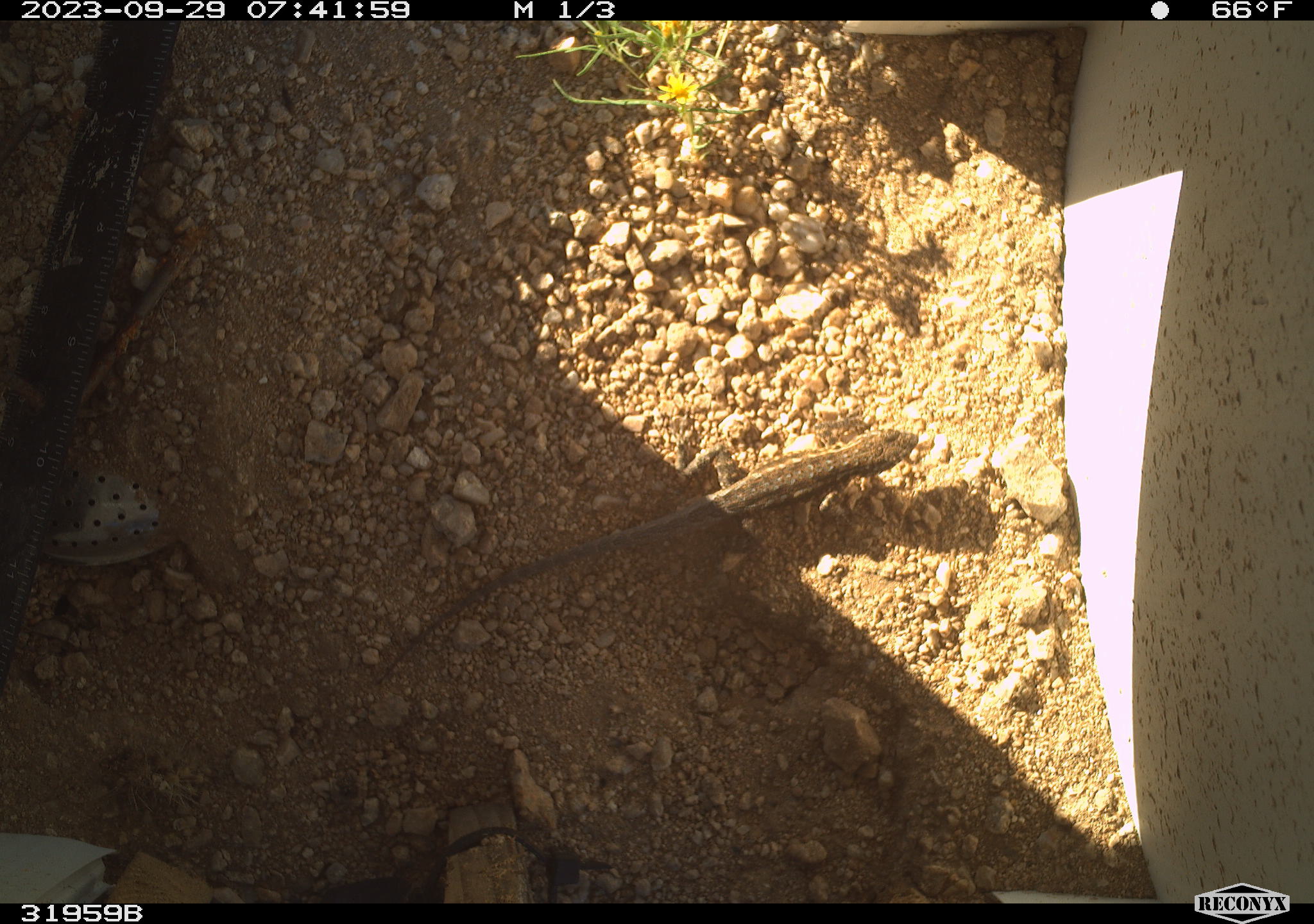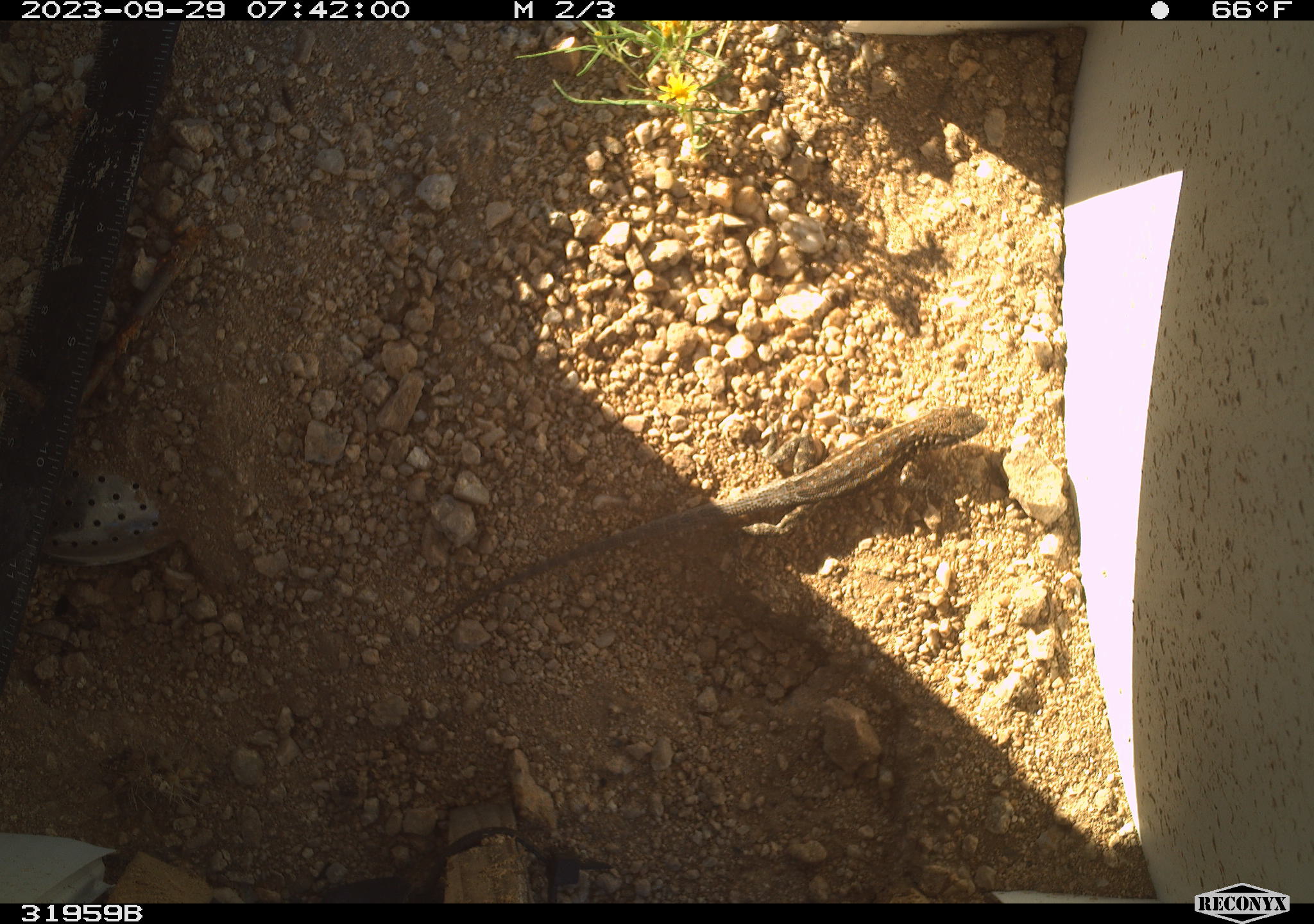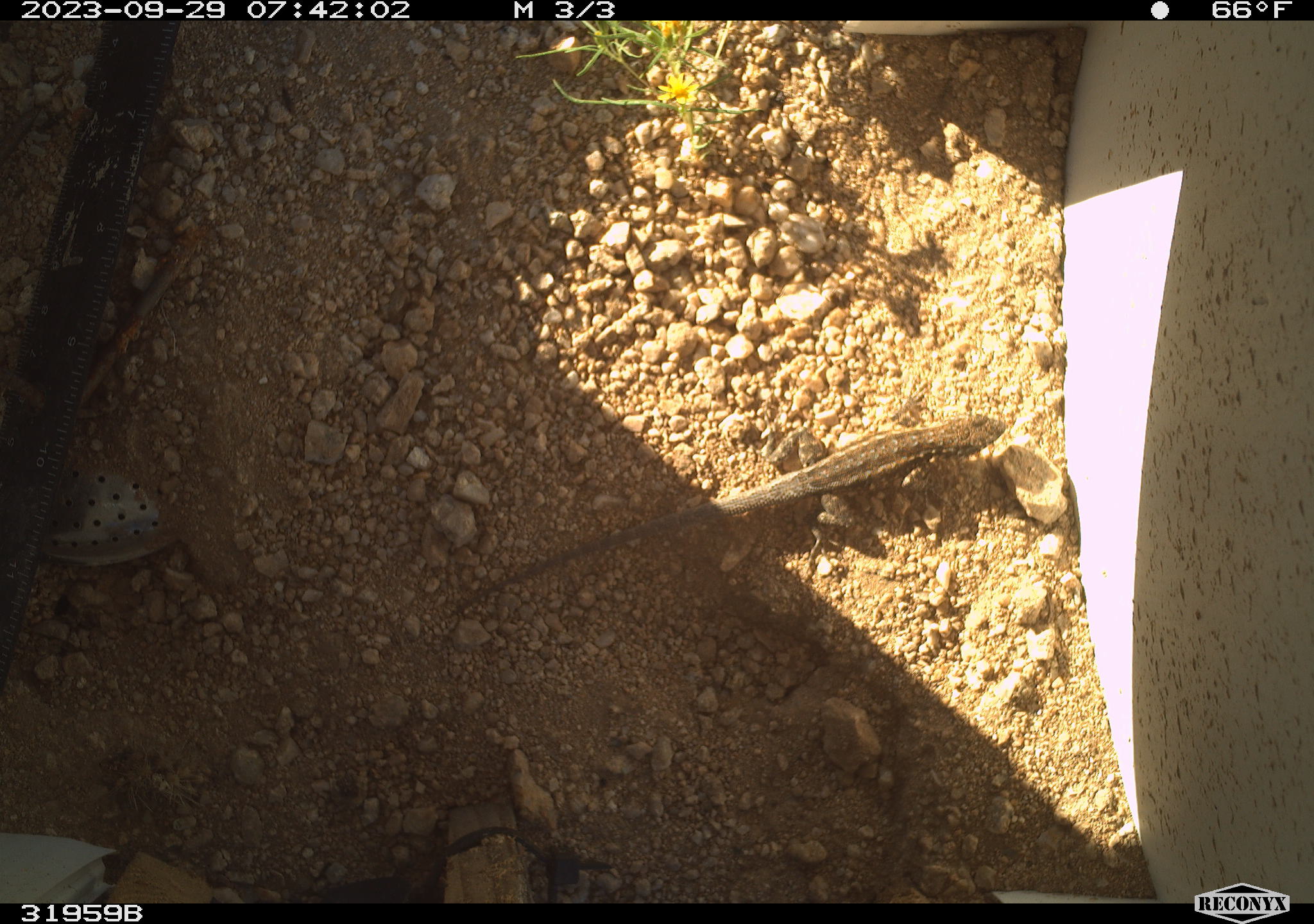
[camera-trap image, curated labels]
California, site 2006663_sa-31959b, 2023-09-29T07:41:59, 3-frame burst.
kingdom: Animalia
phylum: Chordata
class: Reptilia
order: Squamata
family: Phrynosomatidae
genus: Sceloporus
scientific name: Sceloporus graciosus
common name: common sagebrush lizard